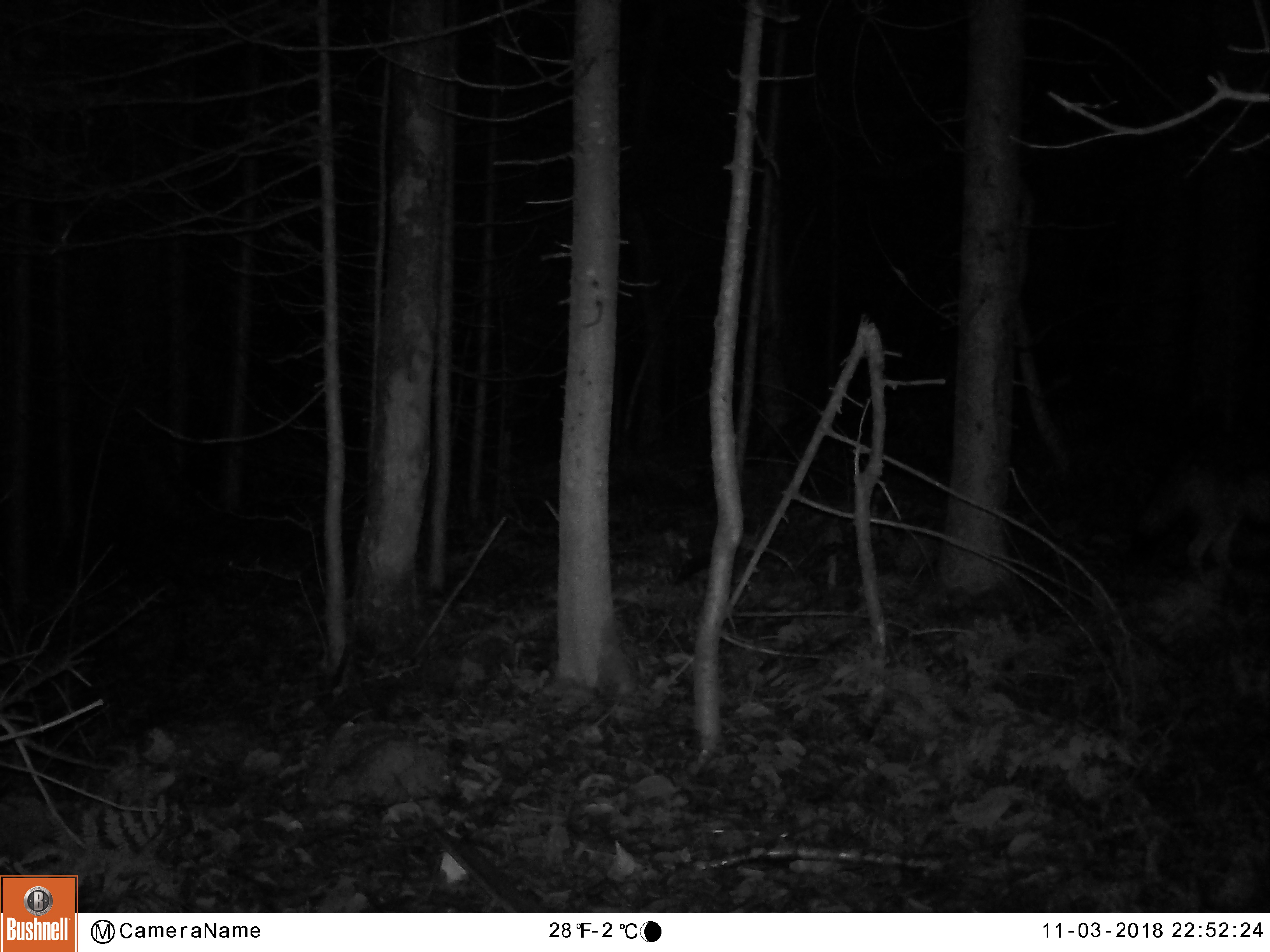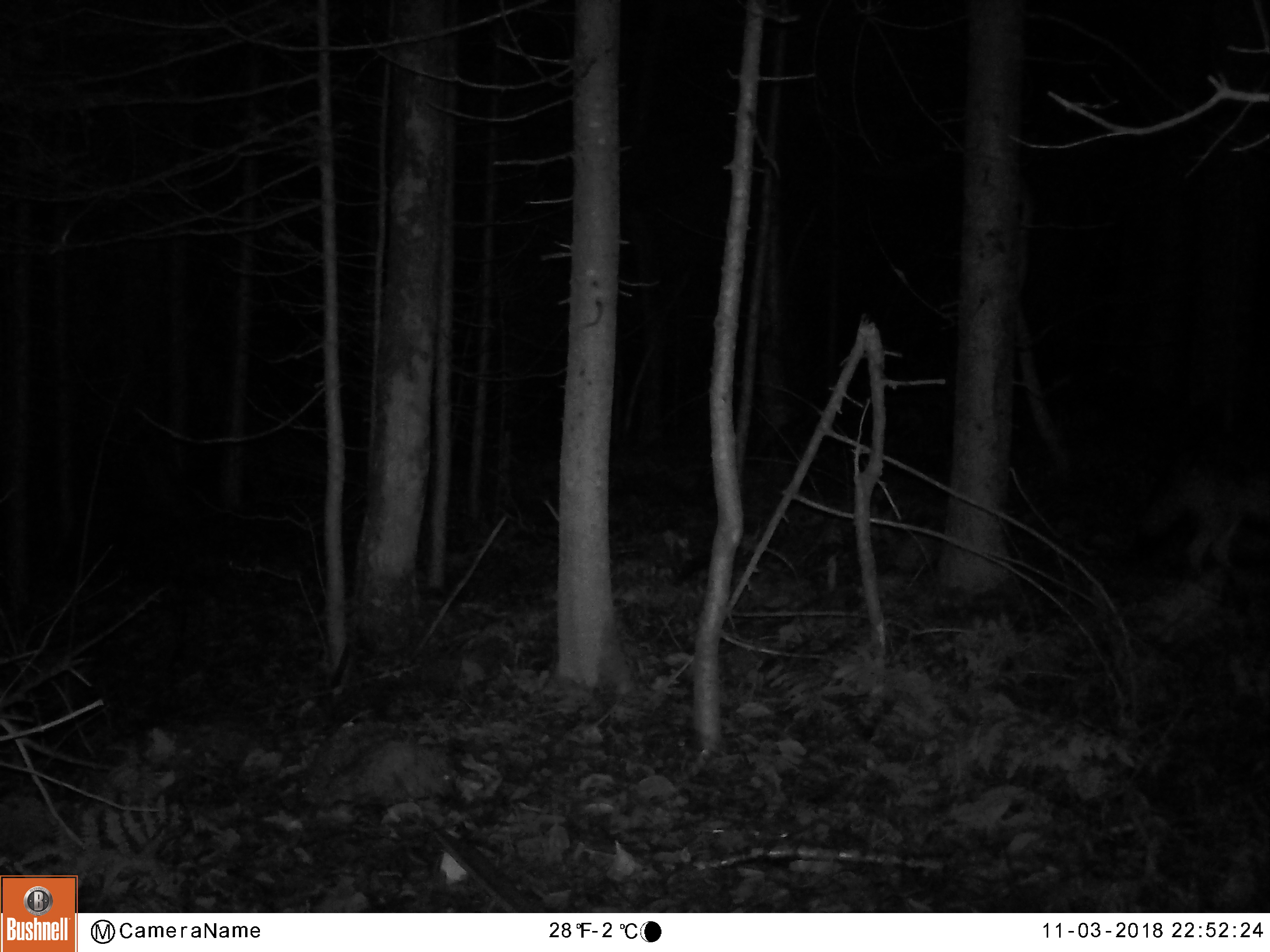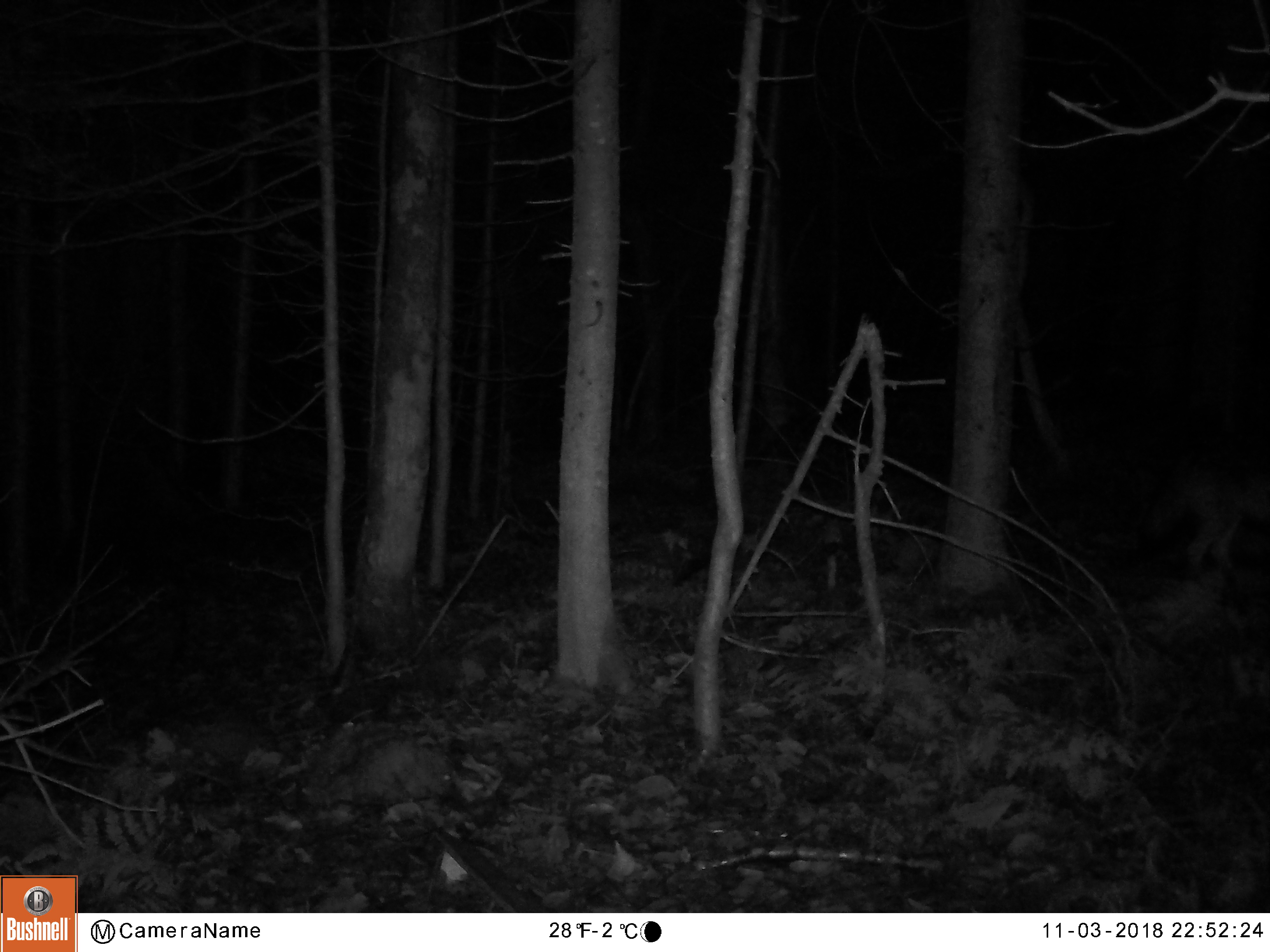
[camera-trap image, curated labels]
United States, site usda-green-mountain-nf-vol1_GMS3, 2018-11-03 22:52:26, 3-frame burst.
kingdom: Animalia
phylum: Chordata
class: Mammalia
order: Carnivora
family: Canidae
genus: Canis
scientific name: Canis latrans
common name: coyote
Coyote (Canis latrans).